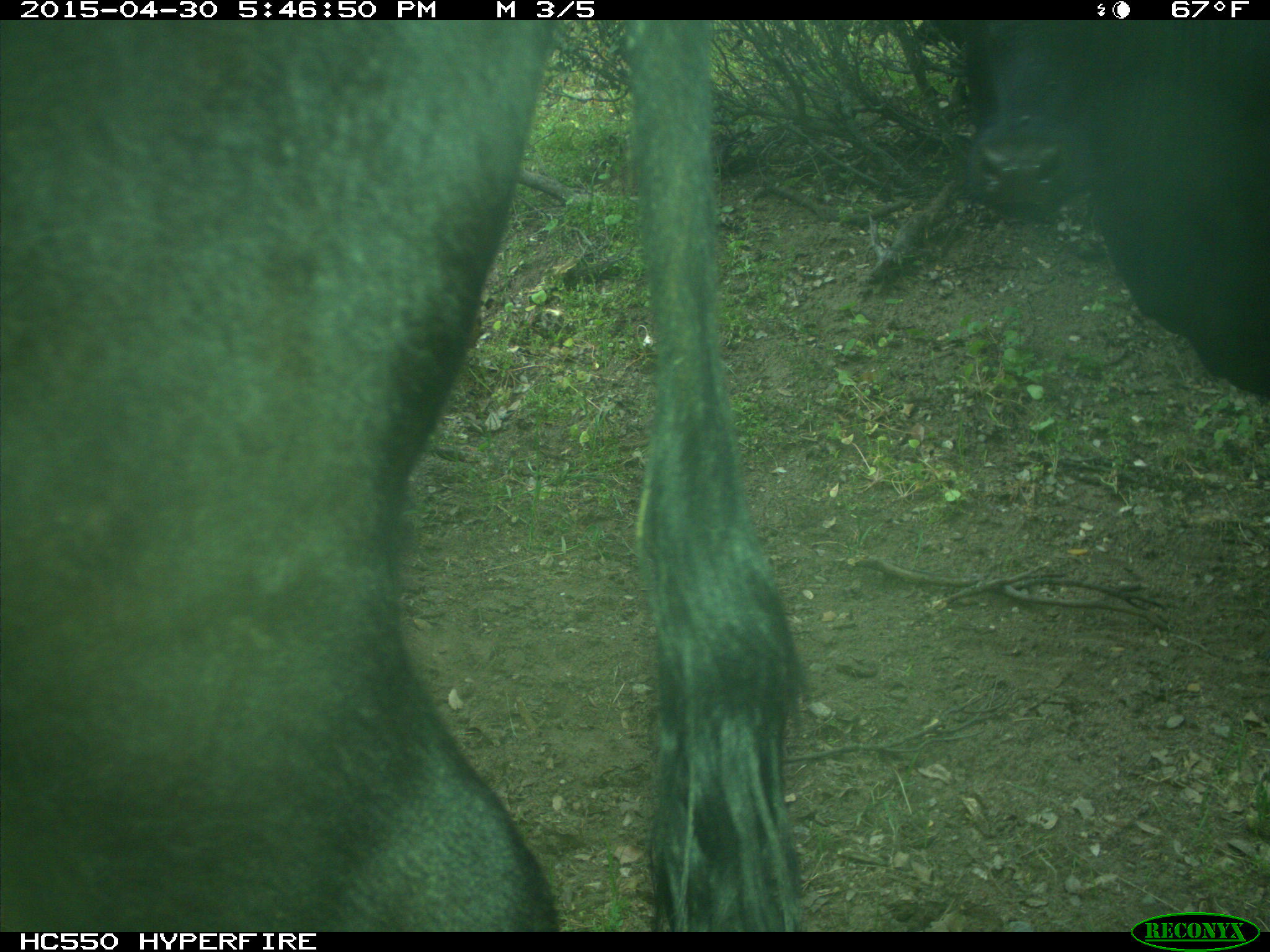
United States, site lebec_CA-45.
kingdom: Animalia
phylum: Chordata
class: Mammalia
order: Artiodactyla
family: Bovidae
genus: Bos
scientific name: Bos taurus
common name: domestic cow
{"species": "Bos taurus (domestic cow)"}